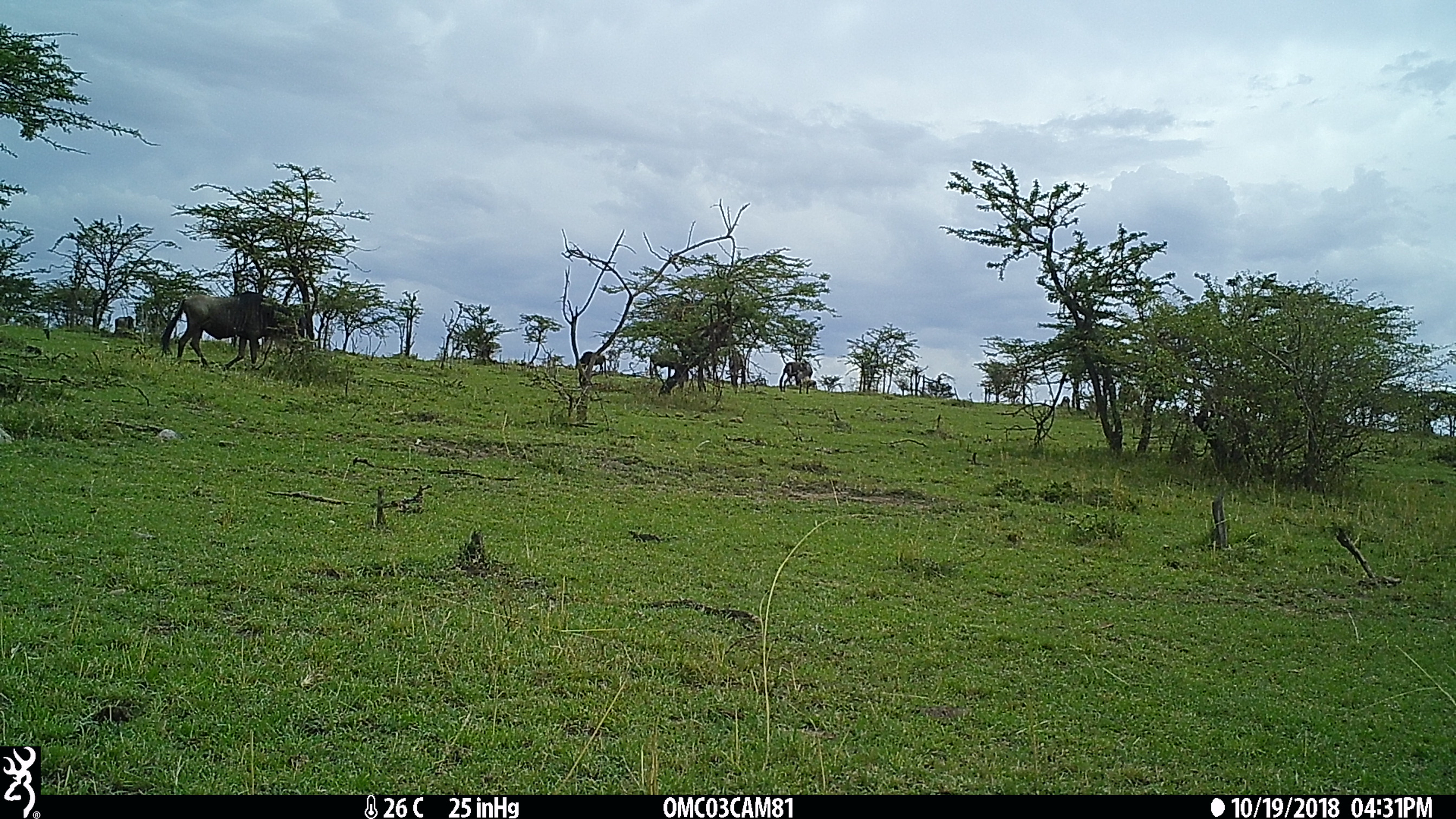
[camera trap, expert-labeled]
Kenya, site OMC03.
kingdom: Animalia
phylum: Chordata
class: Mammalia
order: Artiodactyla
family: Bovidae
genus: Connochaetes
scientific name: Connochaetes taurinus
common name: blue wildebeest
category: wildebeest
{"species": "wildebeest (blue wildebeest) (Connochaetes taurinus)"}